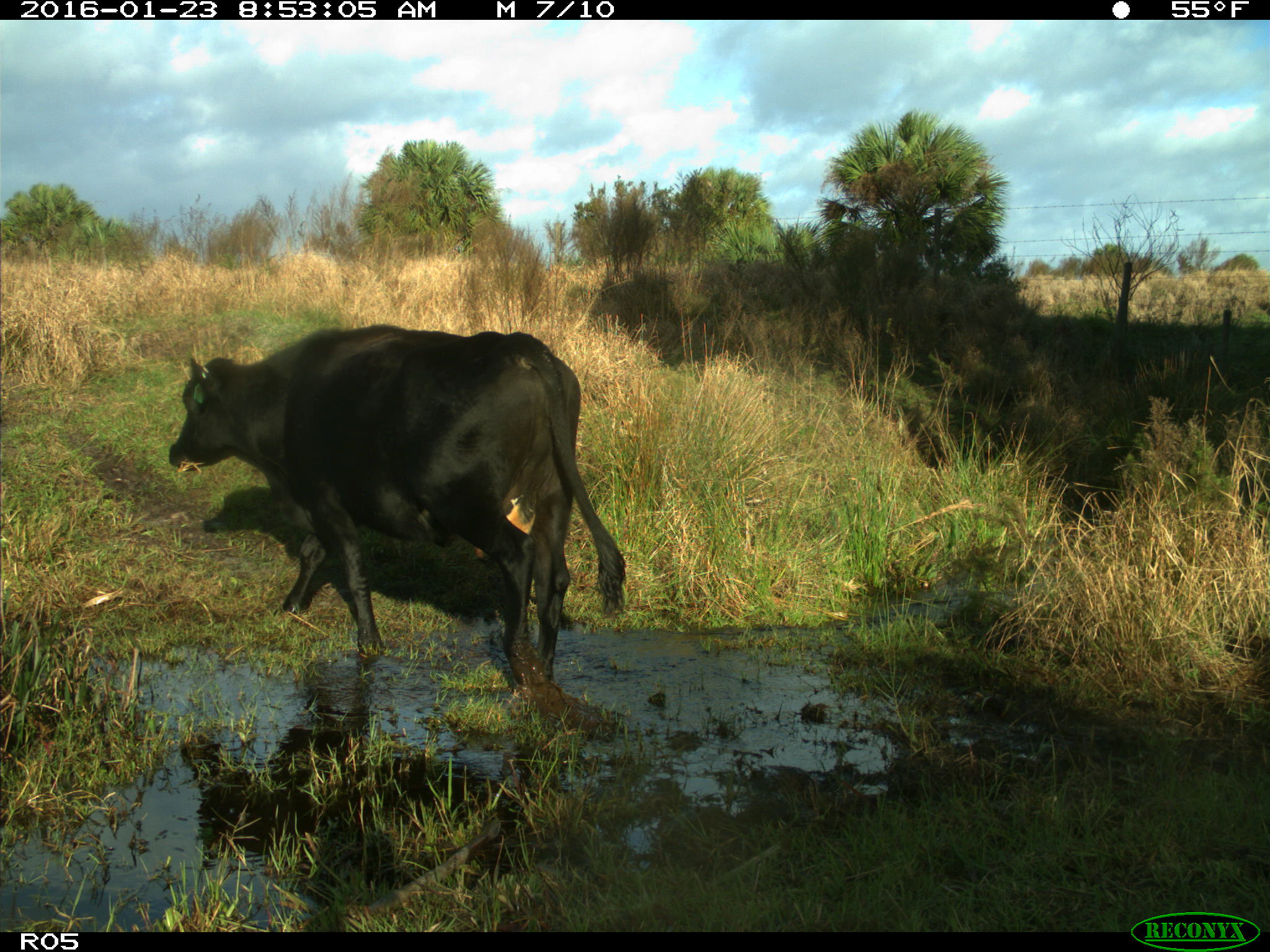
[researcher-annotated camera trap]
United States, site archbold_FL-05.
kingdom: Animalia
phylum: Chordata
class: Mammalia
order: Artiodactyla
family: Bovidae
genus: Bos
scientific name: Bos taurus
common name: domestic cow